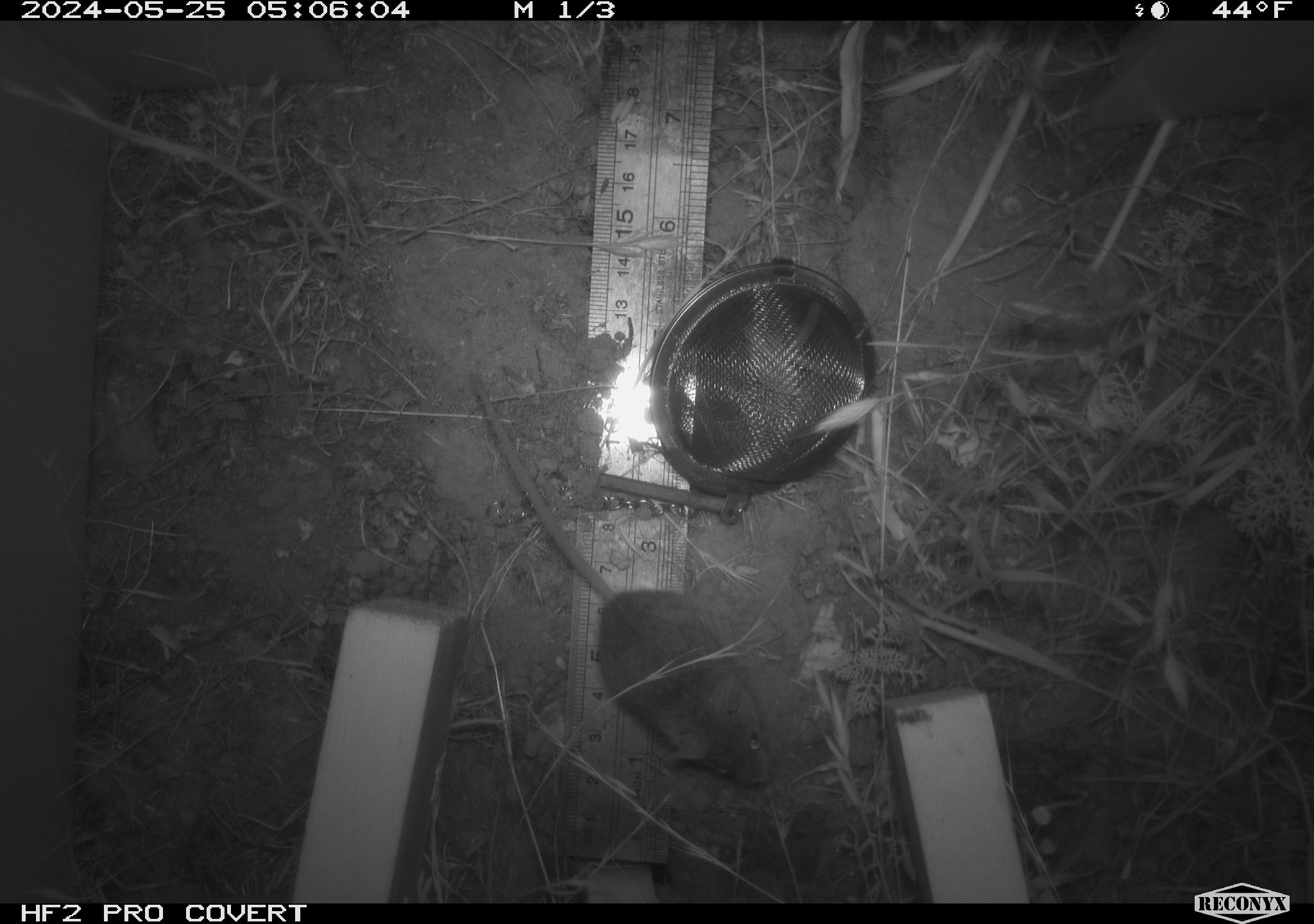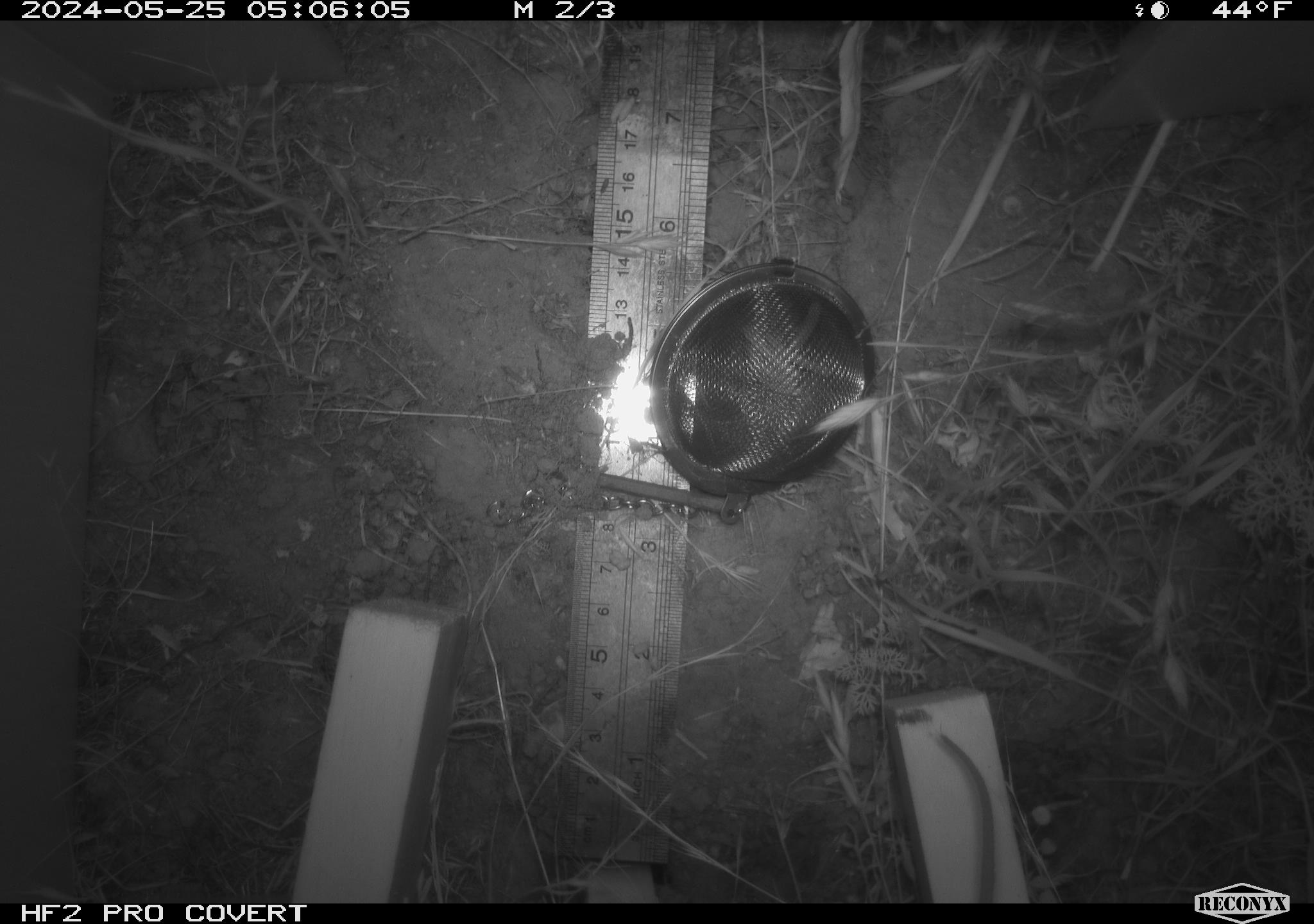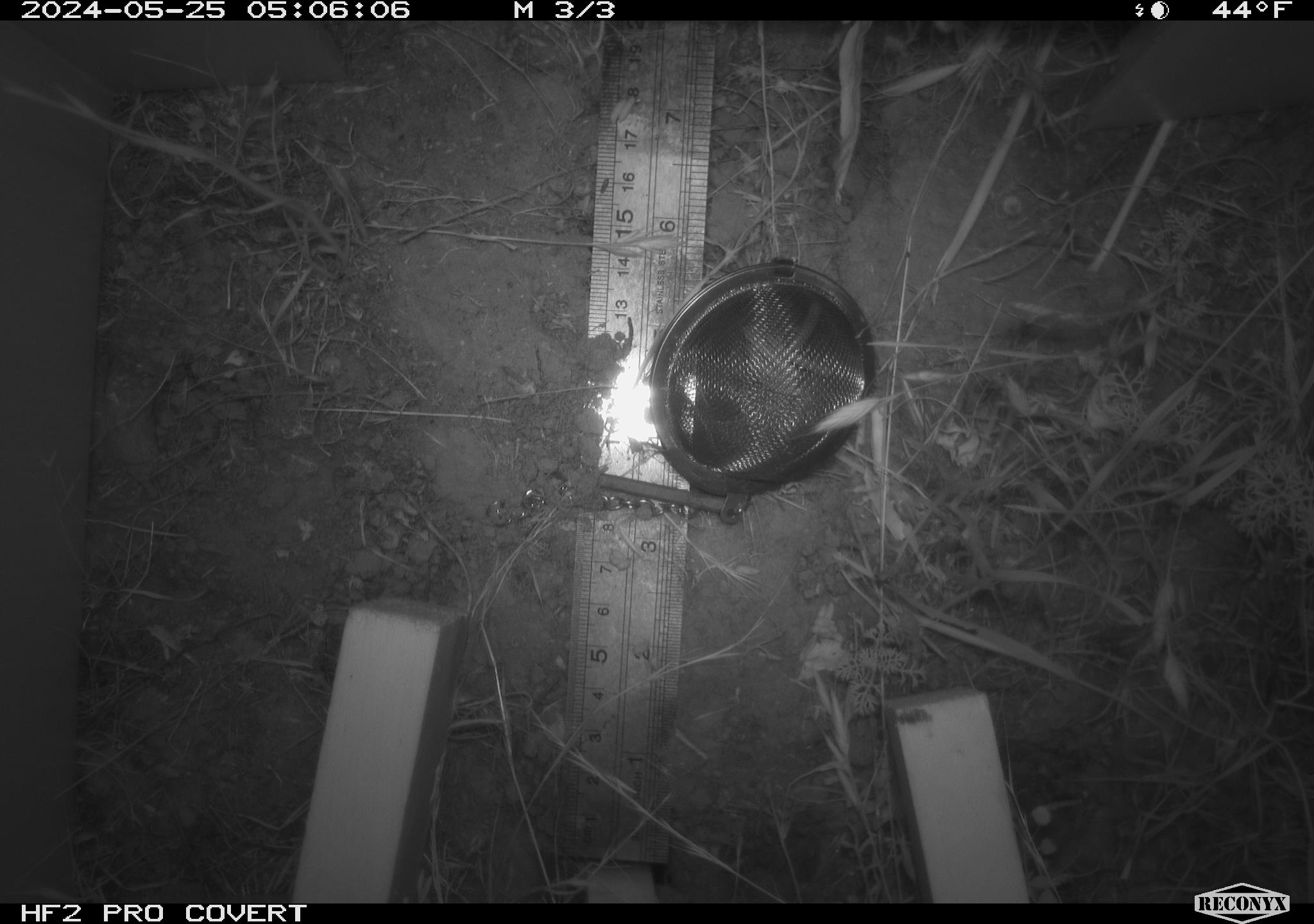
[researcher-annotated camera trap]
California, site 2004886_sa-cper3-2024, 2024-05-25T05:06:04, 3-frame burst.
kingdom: Animalia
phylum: Chordata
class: Mammalia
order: Rodentia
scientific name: Rodentia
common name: rodent